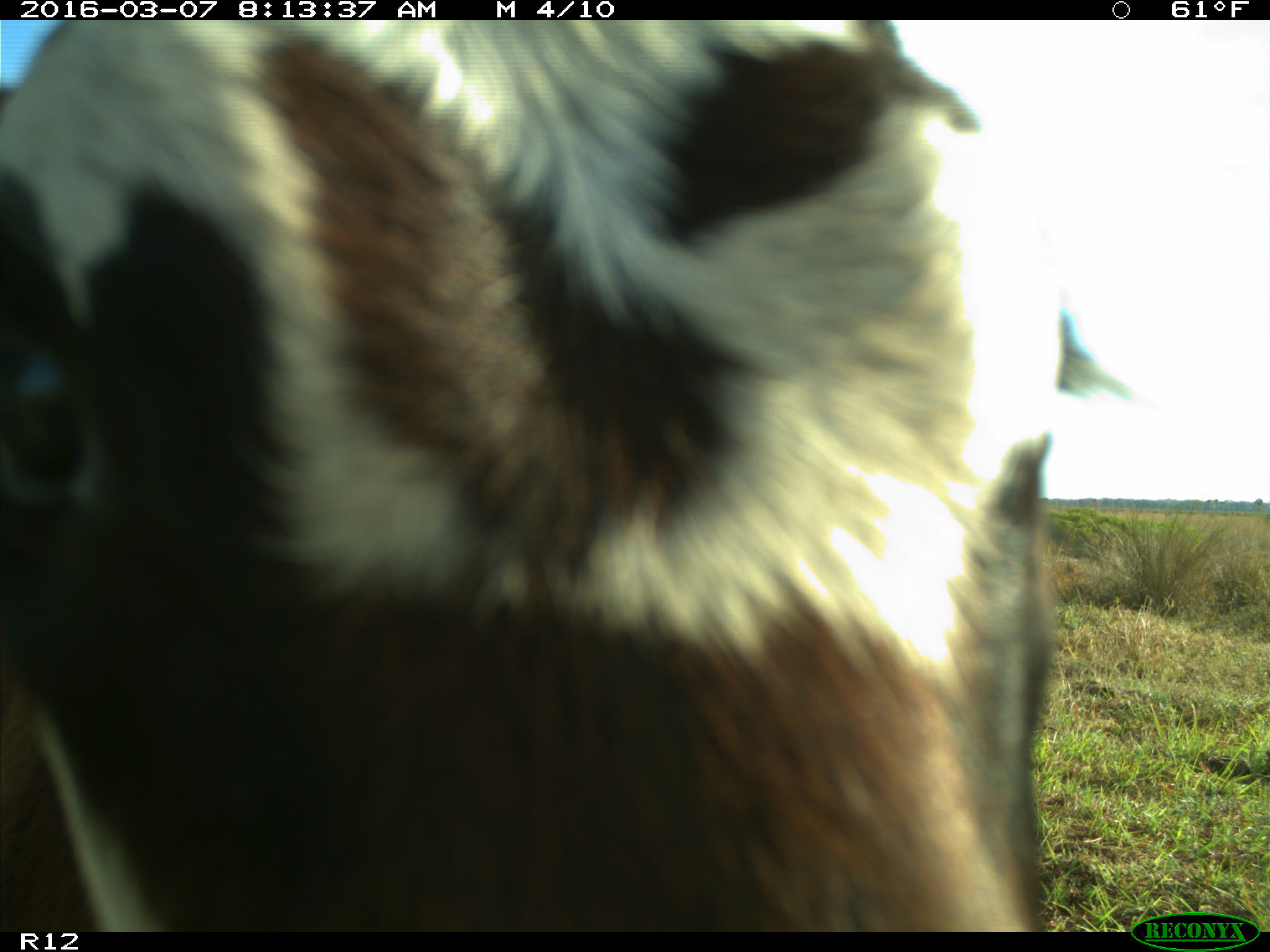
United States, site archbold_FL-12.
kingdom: Animalia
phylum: Chordata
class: Mammalia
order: Artiodactyla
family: Bovidae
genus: Bos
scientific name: Bos taurus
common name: domestic cow